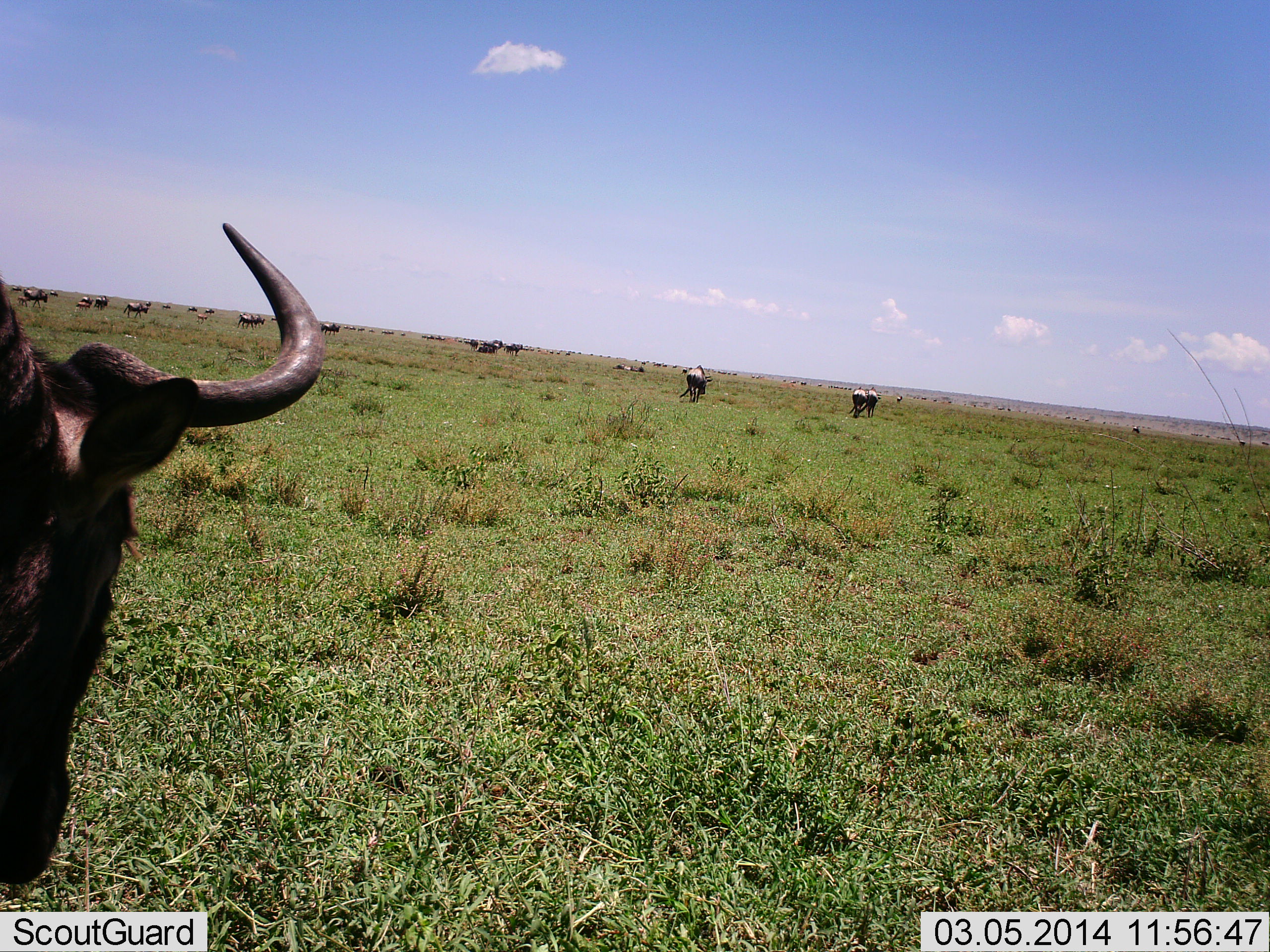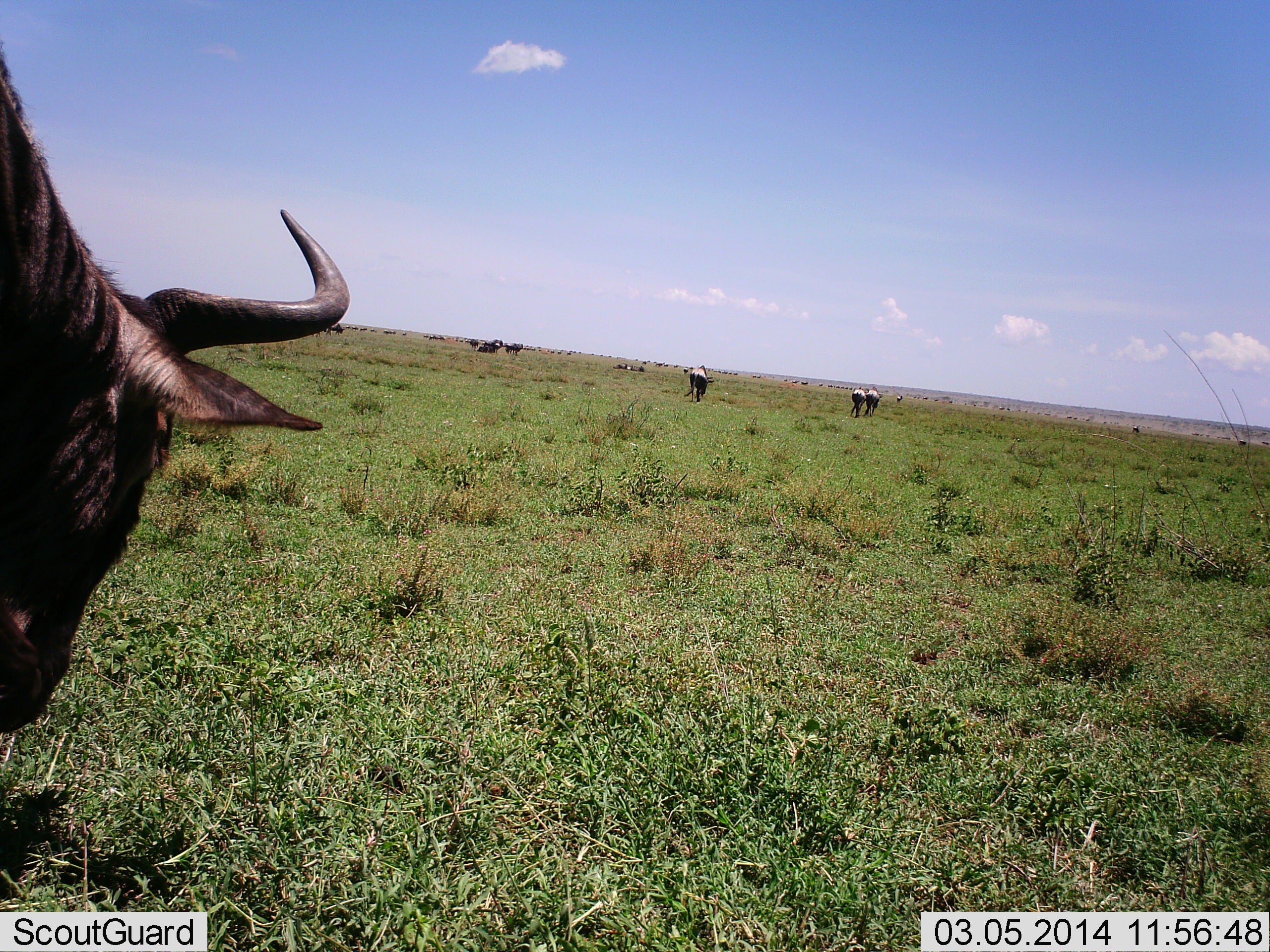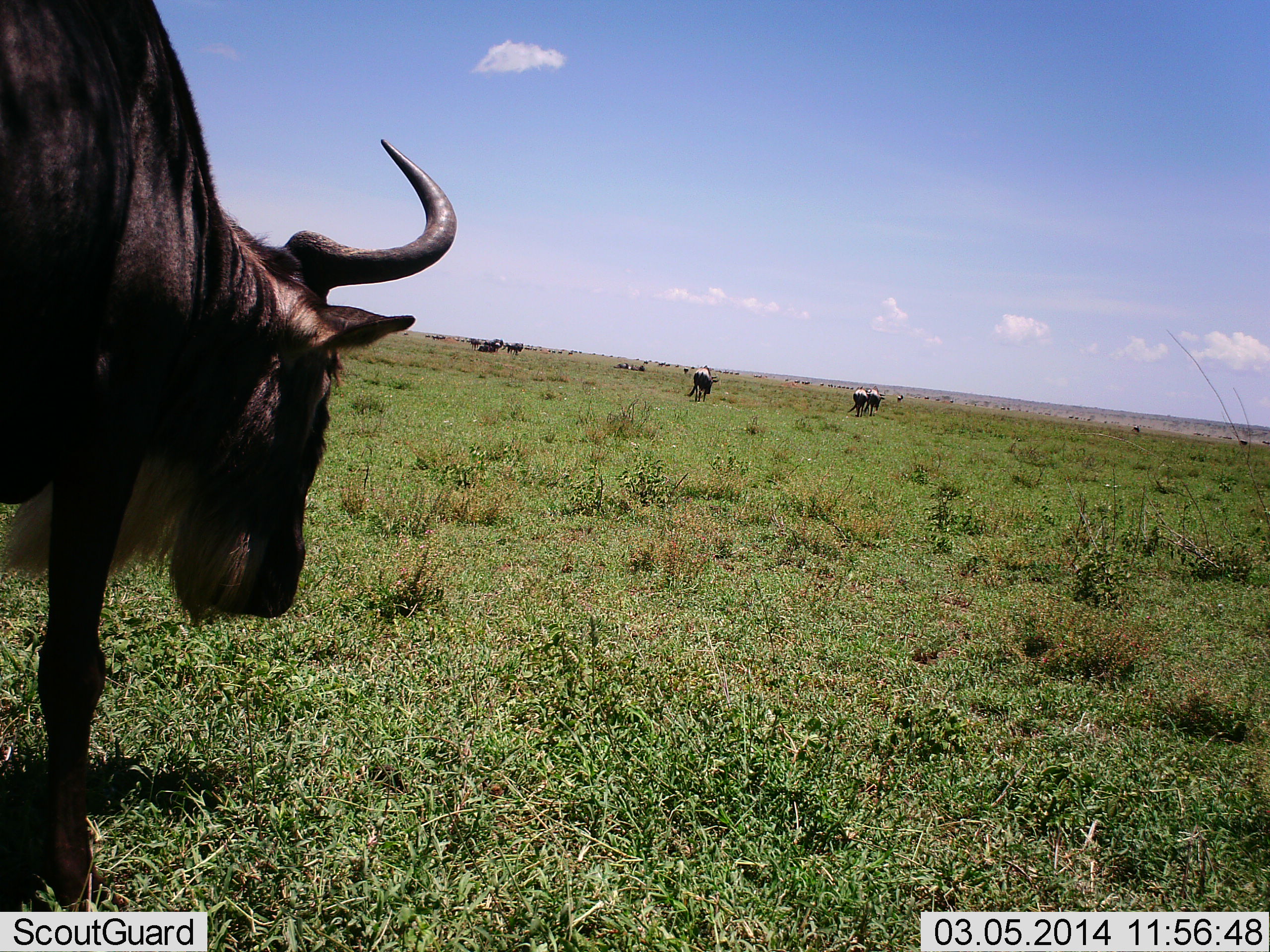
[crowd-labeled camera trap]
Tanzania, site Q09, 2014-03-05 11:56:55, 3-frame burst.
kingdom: Animalia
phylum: Chordata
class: Mammalia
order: Artiodactyla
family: Bovidae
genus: Connochaetes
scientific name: Connochaetes taurinus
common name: blue wildebeest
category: wildebeest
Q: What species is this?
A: Wildebeest (blue wildebeest) (Connochaetes taurinus).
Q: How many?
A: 11-50.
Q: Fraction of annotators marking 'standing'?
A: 30%.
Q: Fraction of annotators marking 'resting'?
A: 10%.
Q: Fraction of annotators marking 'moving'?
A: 70%.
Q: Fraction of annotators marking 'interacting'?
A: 0%.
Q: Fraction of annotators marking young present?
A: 0%.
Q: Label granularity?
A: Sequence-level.